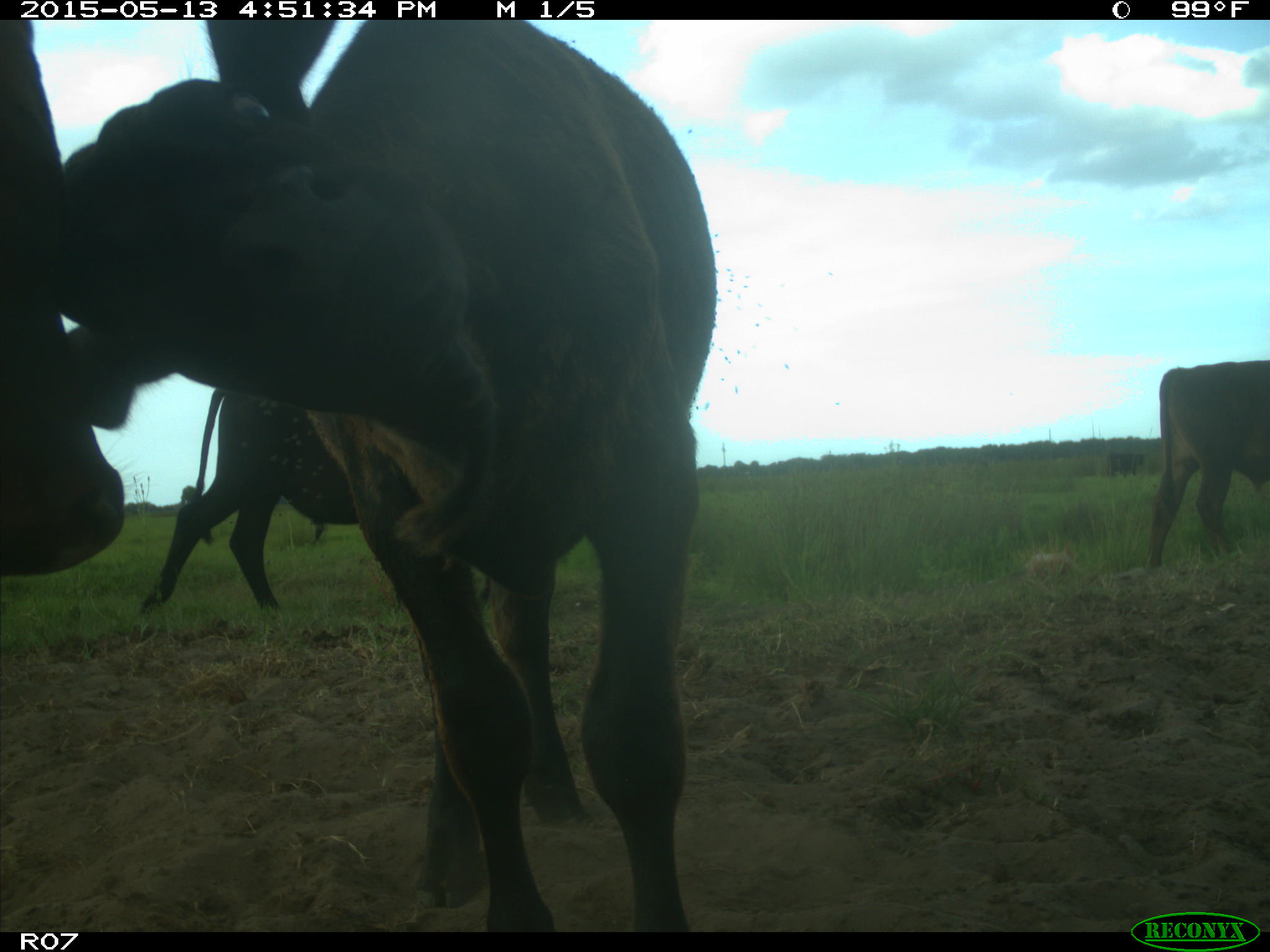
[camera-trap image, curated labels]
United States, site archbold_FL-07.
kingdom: Animalia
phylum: Chordata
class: Mammalia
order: Artiodactyla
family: Bovidae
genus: Bos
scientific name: Bos taurus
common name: domestic cow